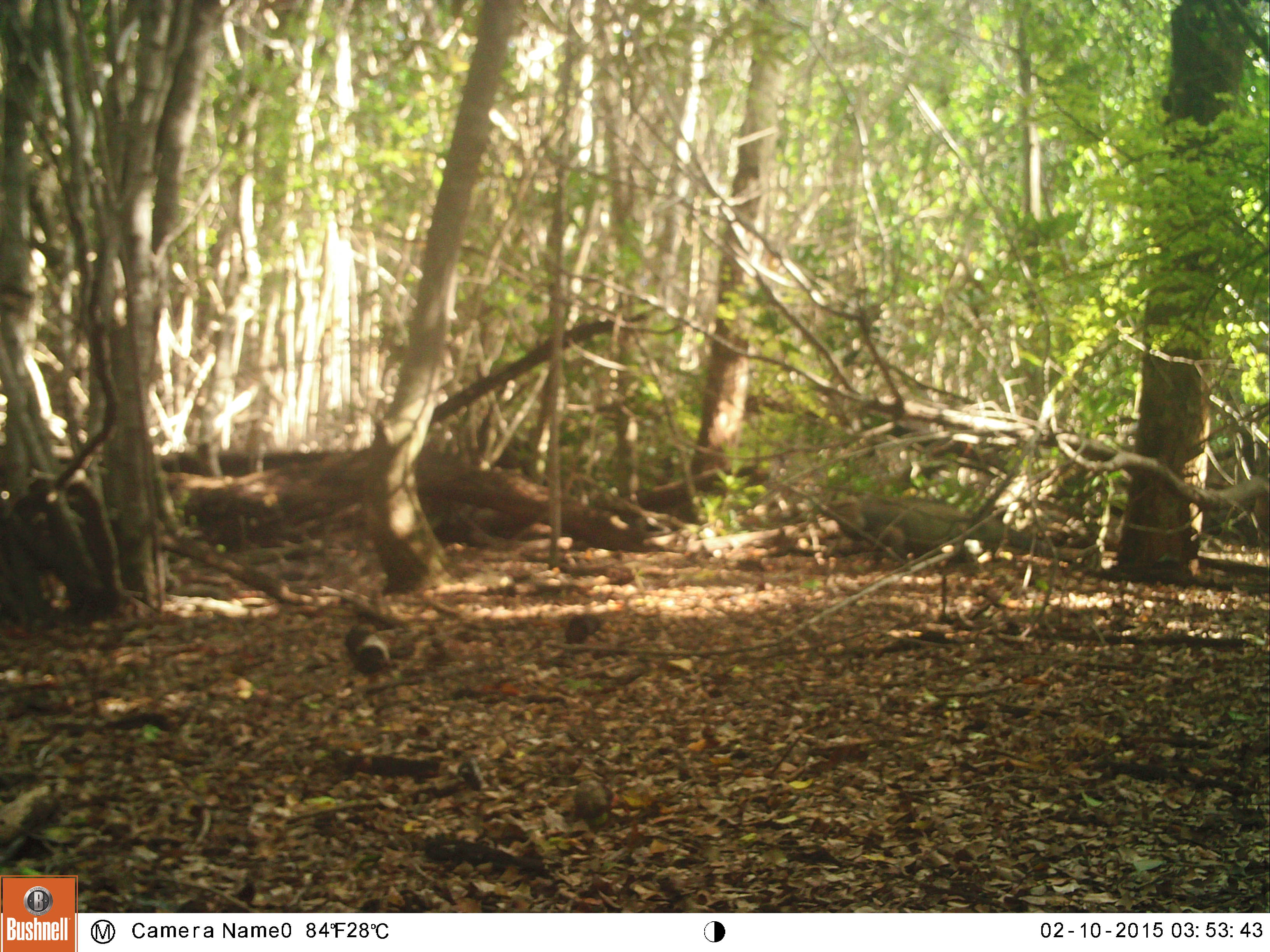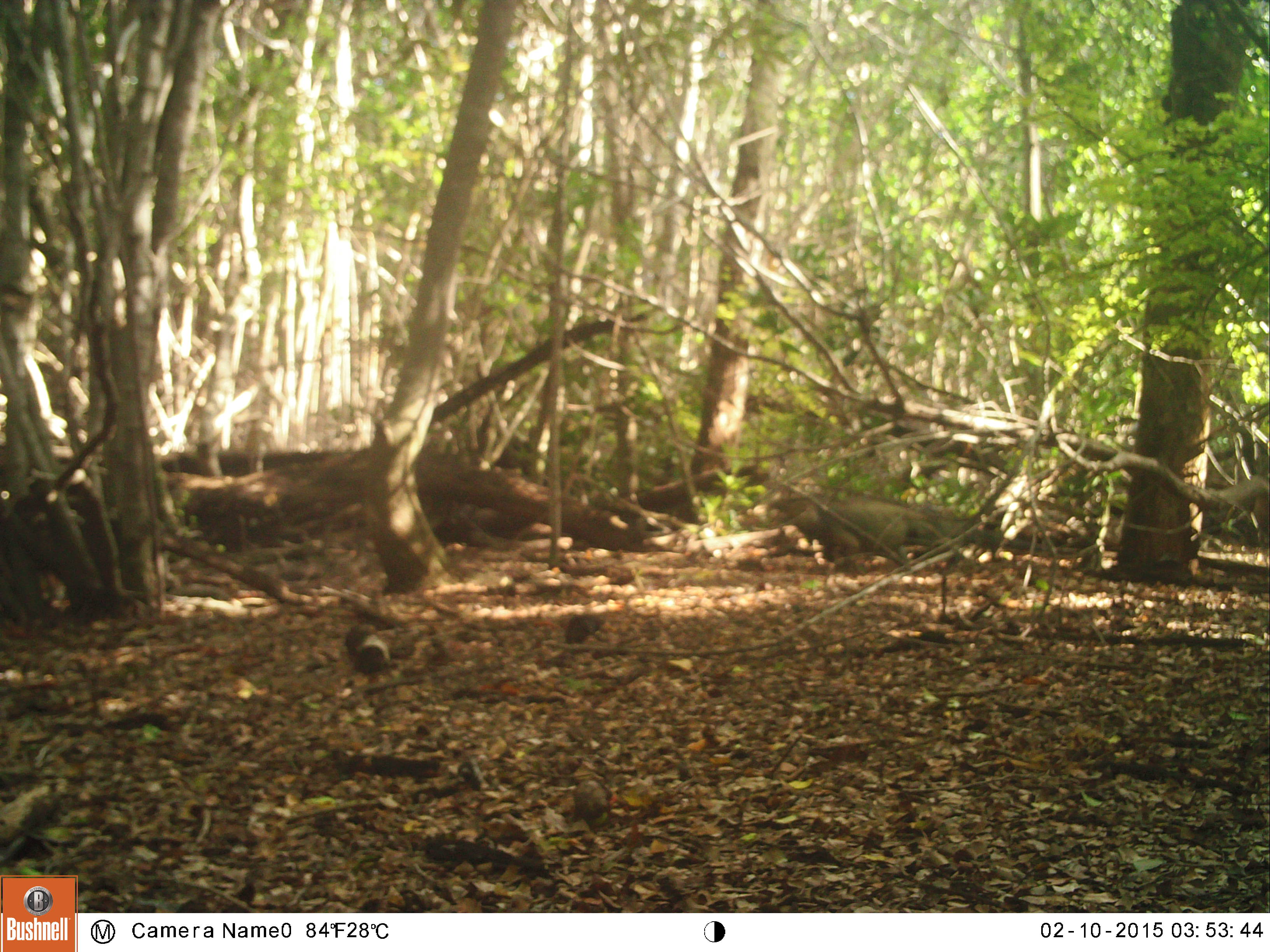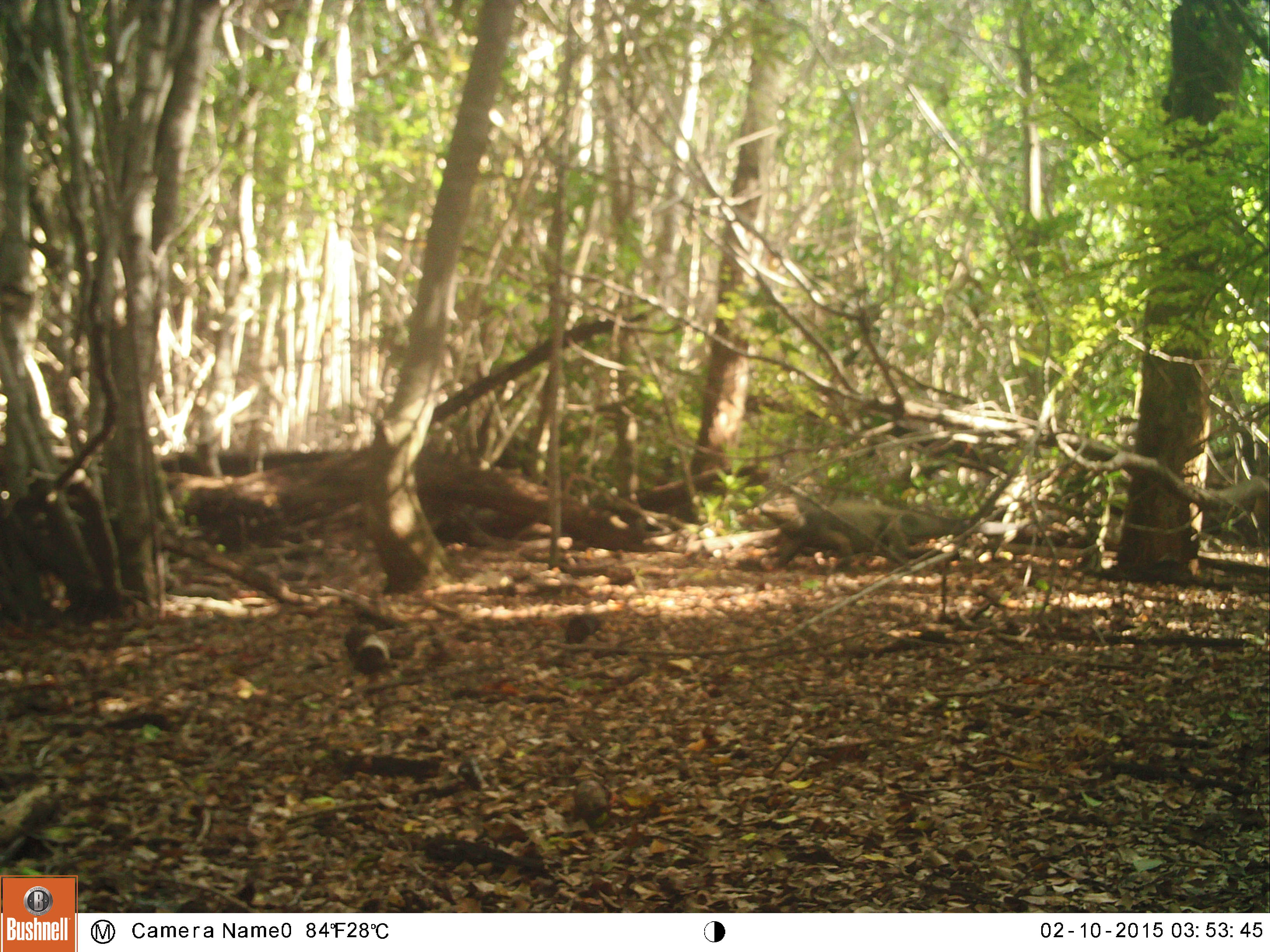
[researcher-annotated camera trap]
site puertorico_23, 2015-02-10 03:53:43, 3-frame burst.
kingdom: Animalia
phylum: Chordata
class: Reptilia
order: Squamata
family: Iguanidae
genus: Iguana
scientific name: Iguana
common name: typical iguanas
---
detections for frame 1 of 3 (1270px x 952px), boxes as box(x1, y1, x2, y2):
iguana: box(830, 481, 1092, 573)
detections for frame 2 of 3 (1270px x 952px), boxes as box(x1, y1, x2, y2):
iguana: box(772, 492, 960, 570)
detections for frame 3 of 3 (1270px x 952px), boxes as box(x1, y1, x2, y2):
iguana: box(753, 486, 958, 565)